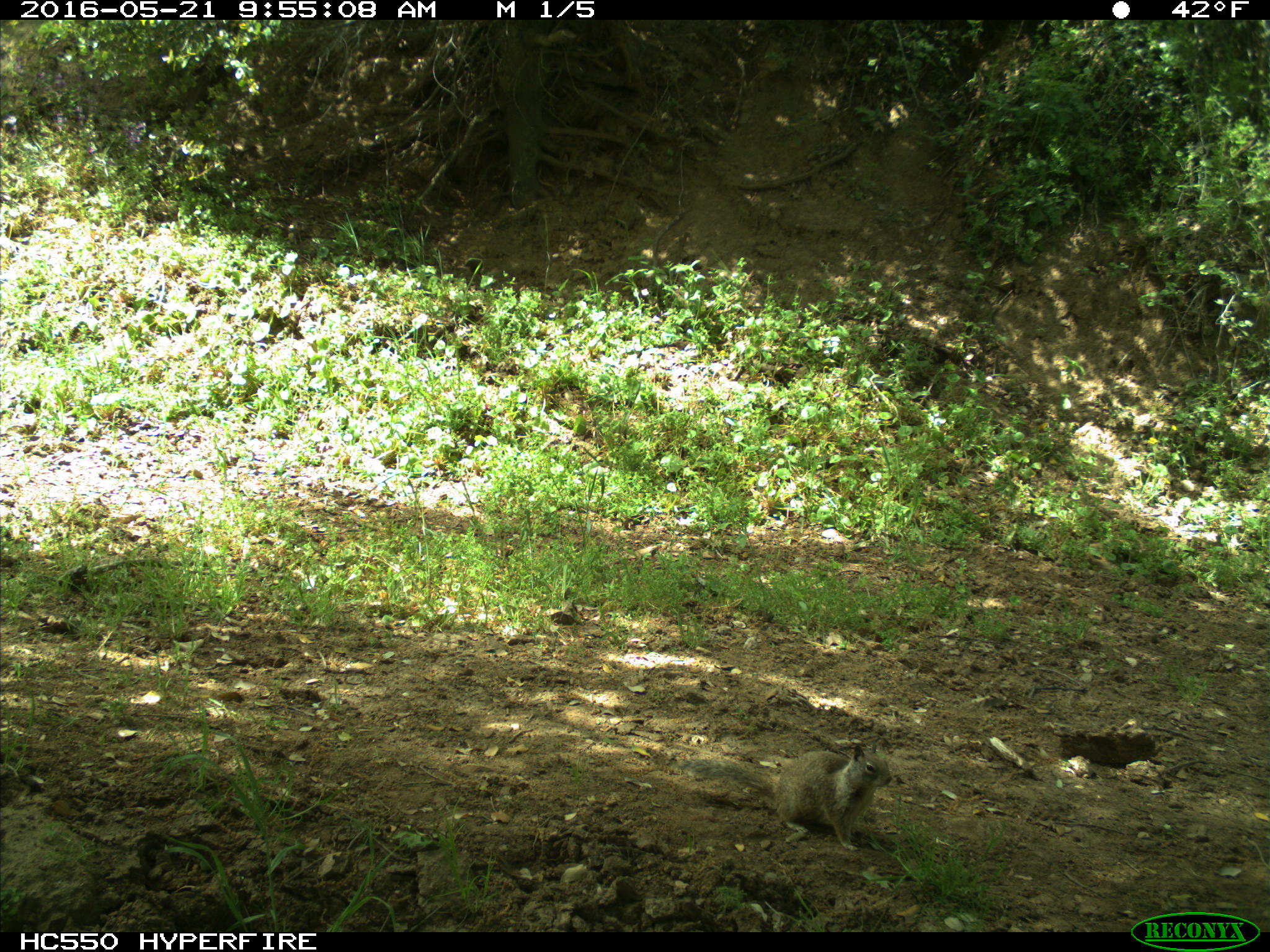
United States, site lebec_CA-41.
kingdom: Animalia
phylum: Chordata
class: Mammalia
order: Rodentia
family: Sciuridae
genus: Otospermophilus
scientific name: Otospermophilus beecheyi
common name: california ground squirrel